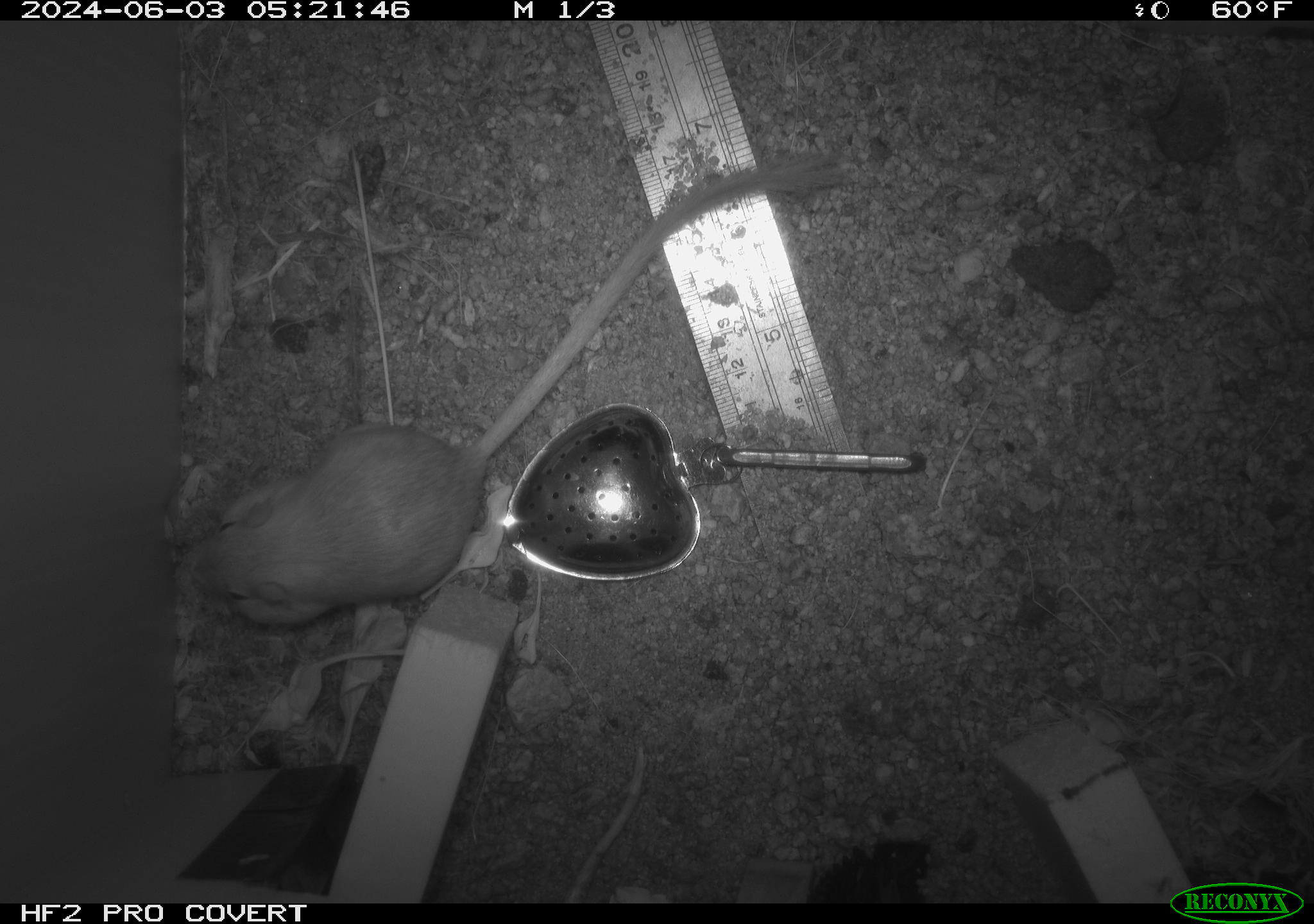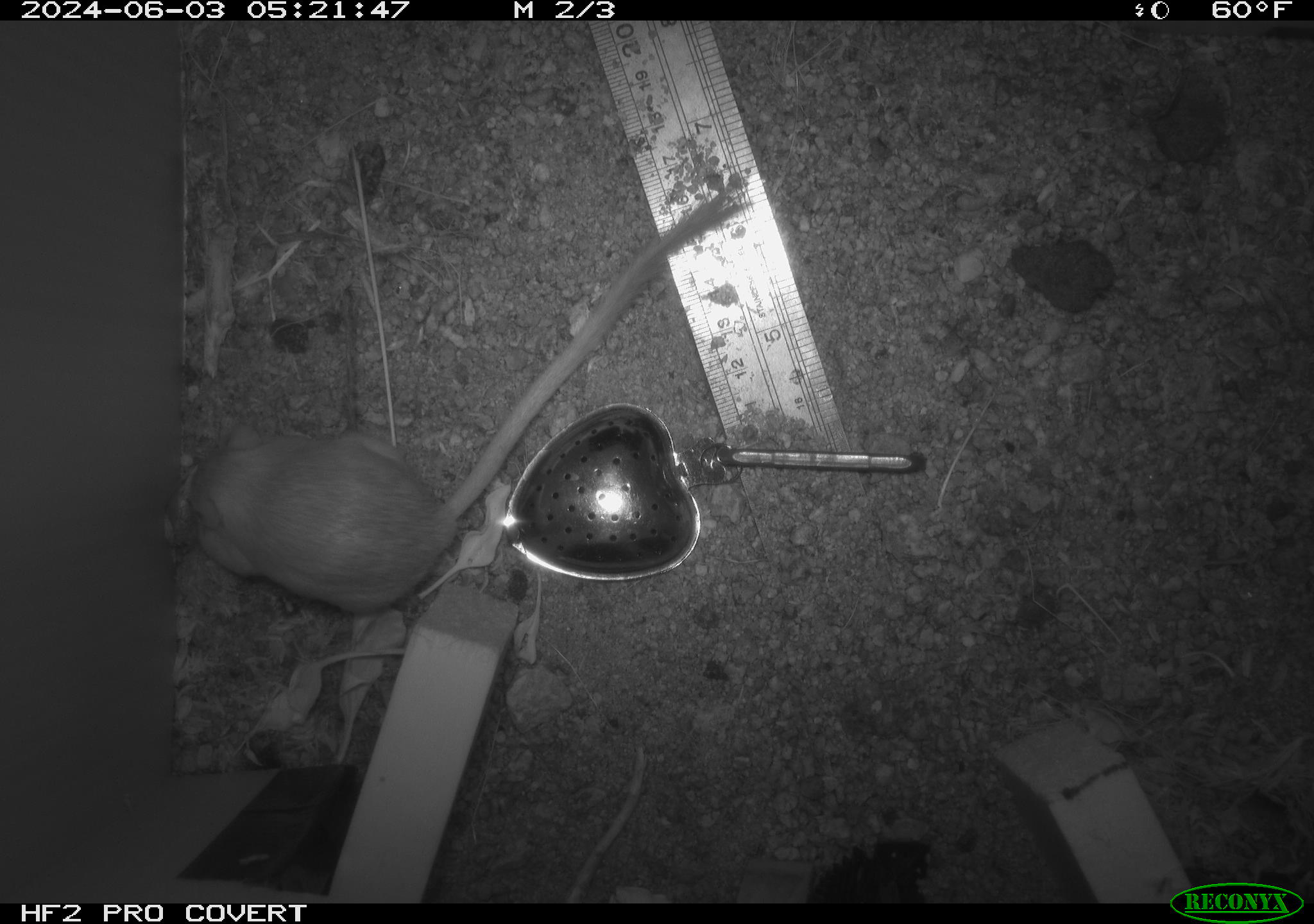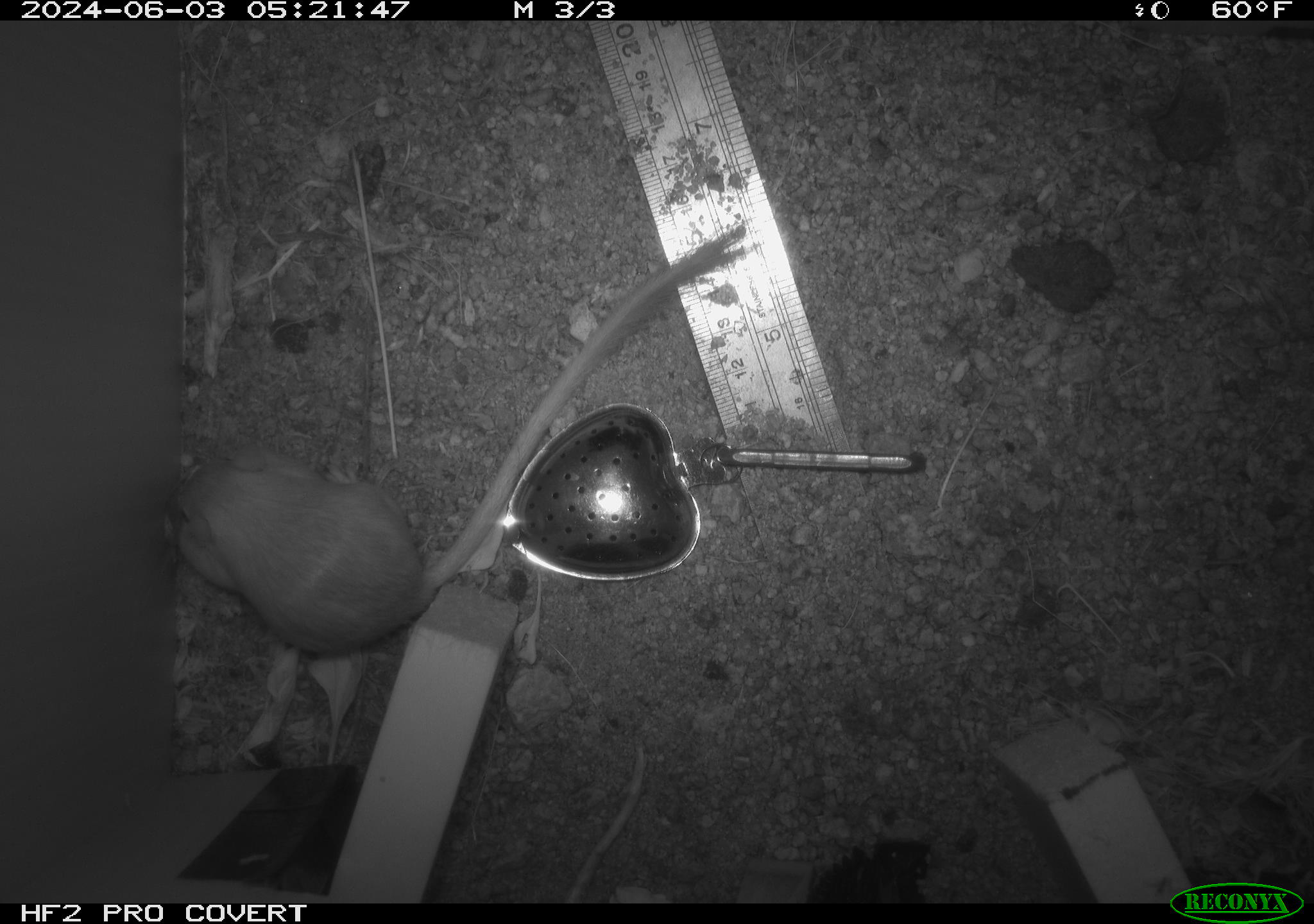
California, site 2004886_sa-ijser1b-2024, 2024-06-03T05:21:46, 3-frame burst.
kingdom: Animalia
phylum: Chordata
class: Mammalia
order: Rodentia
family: Heteromyidae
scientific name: Heteromyidae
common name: kangaroo rats and pocket mice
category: heteromyidae family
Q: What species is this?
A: Heteromyidae family (kangaroo rats and pocket mice) (Heteromyidae).